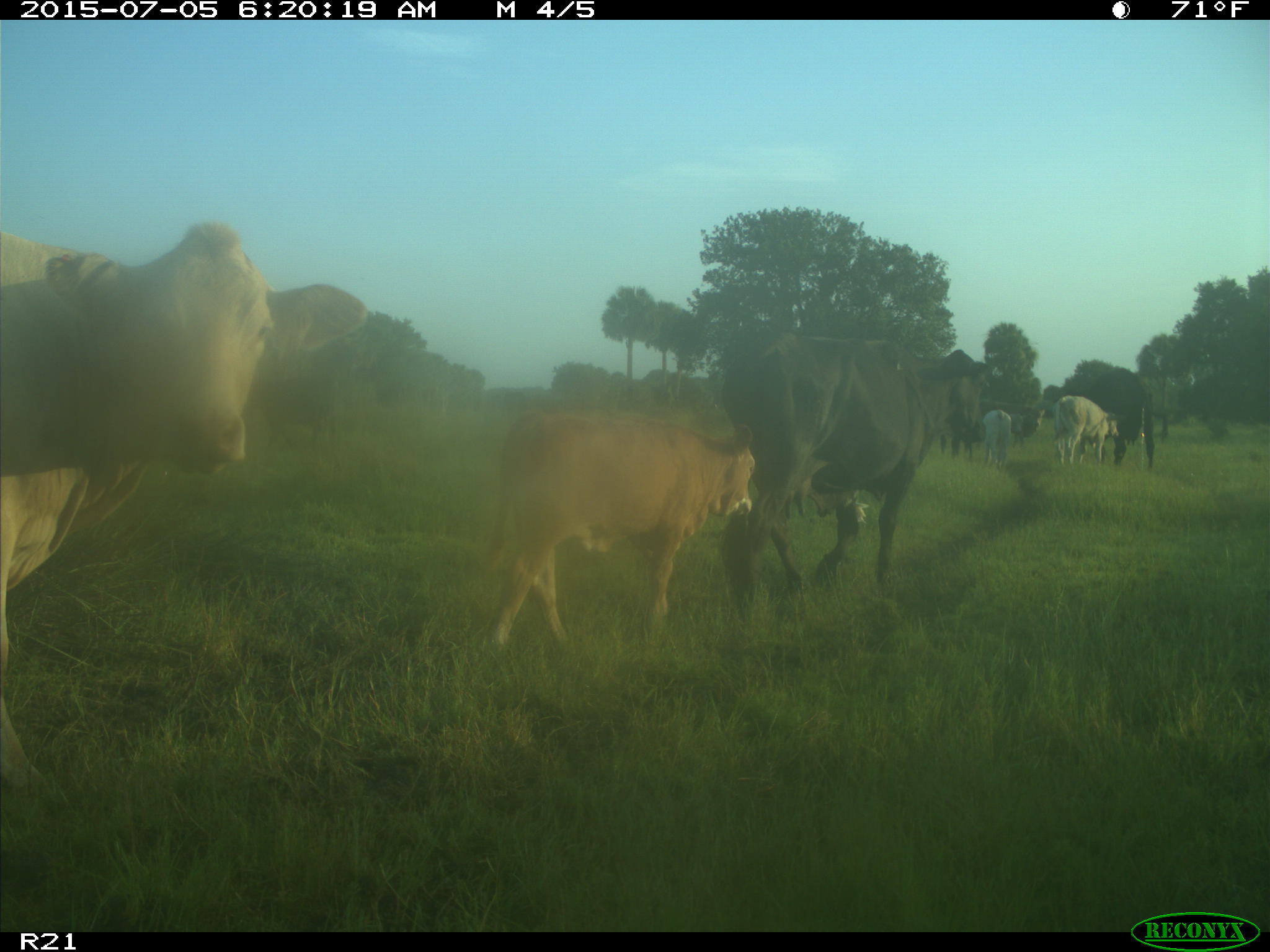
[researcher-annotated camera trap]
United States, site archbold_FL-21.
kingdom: Animalia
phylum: Chordata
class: Mammalia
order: Artiodactyla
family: Bovidae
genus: Bos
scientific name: Bos taurus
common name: domestic cow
Bos taurus (domestic cow).